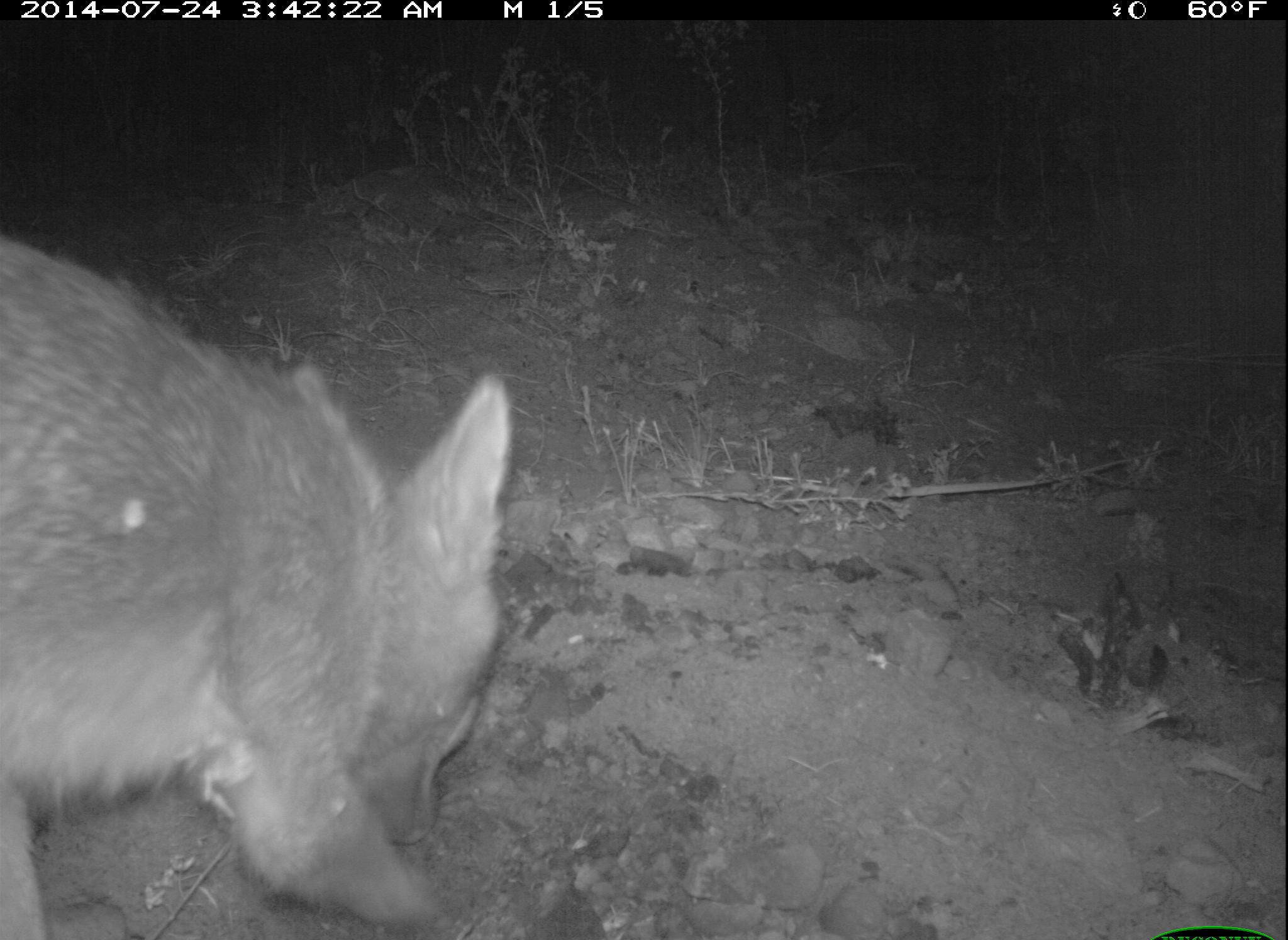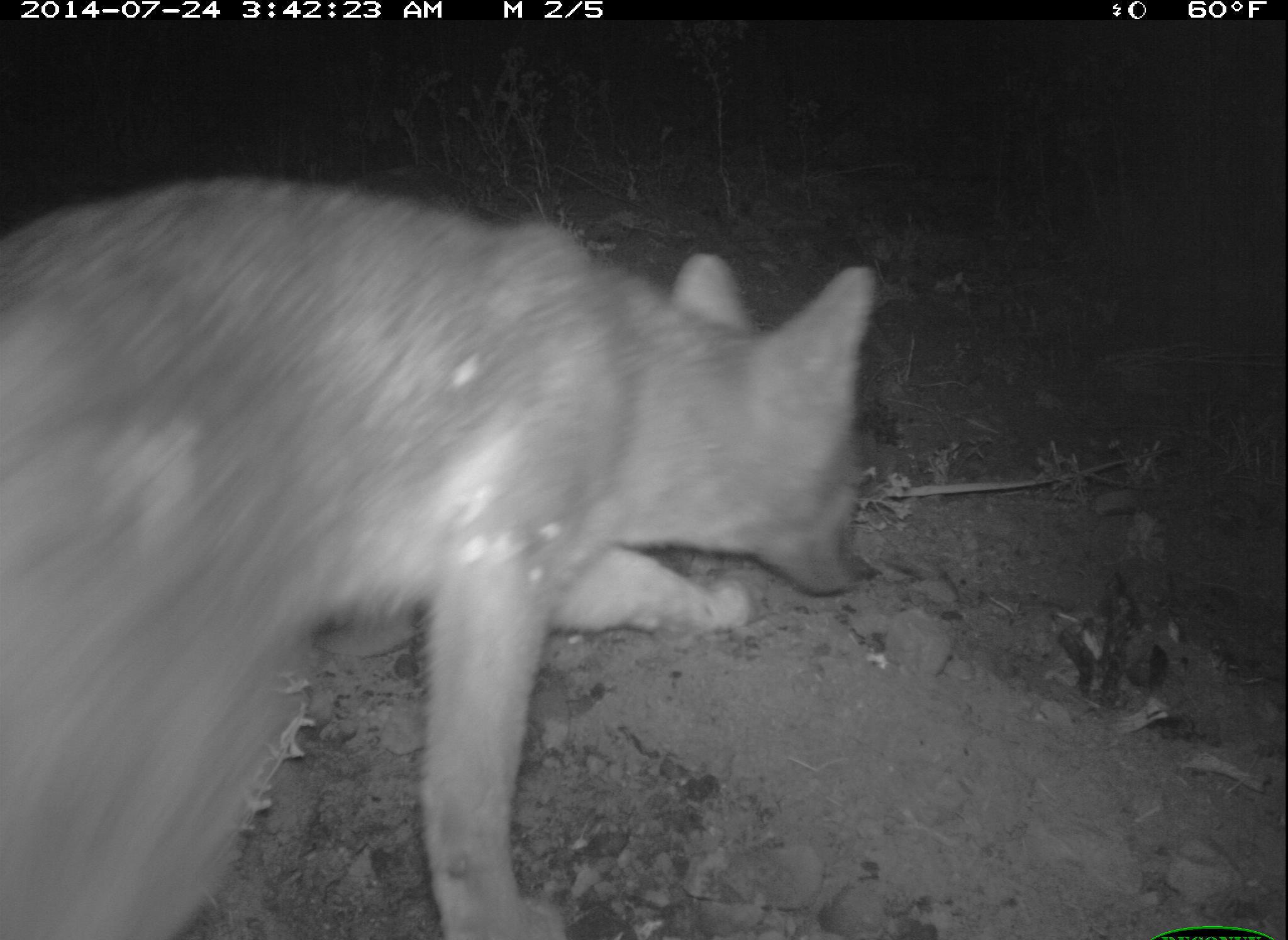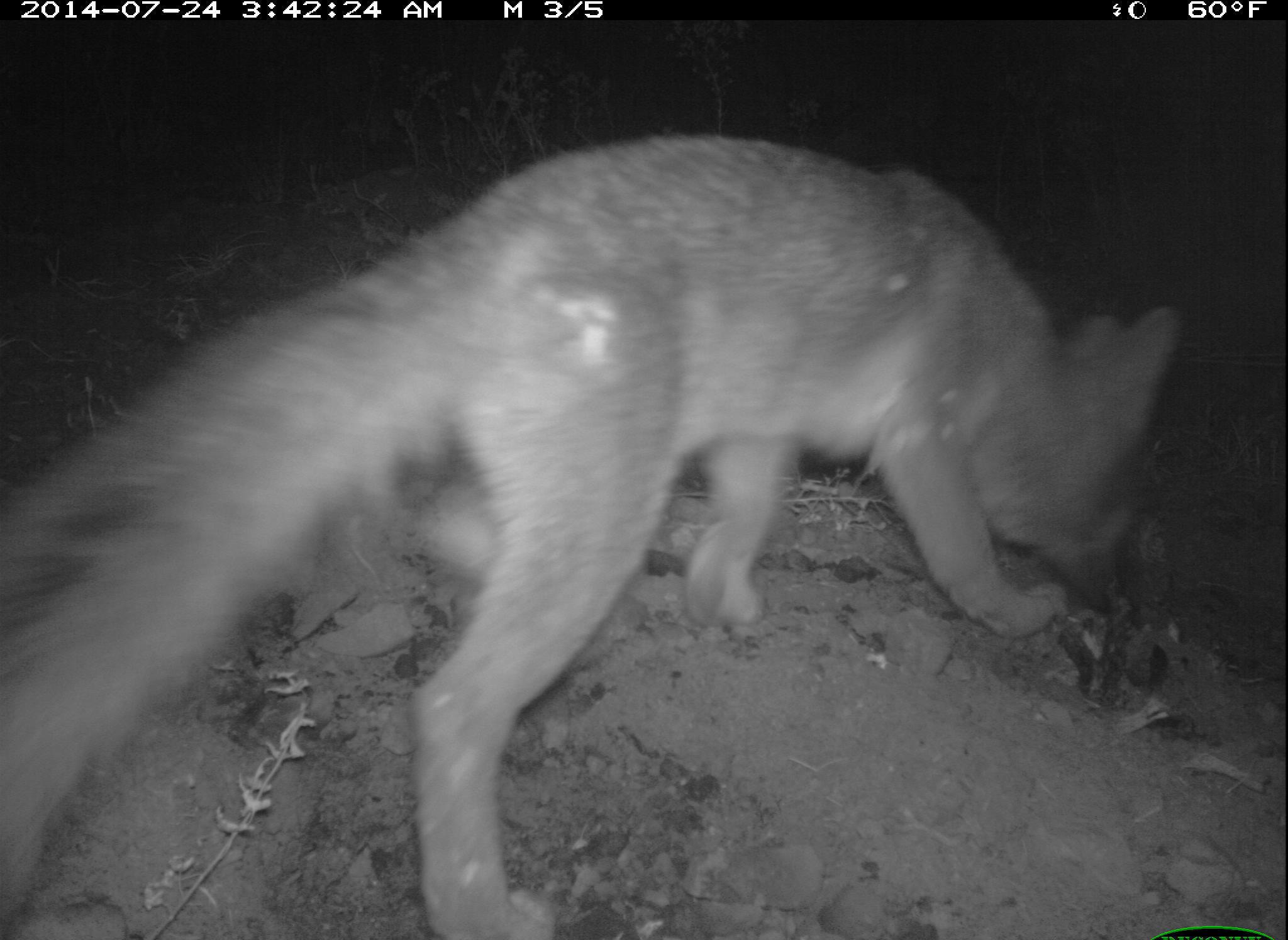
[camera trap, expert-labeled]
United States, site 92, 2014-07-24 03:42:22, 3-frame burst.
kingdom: Animalia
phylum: Chordata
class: Mammalia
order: Carnivora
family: Canidae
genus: Urocyon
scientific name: Urocyon cinereoargenteus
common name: gray fox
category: fox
Fox (gray fox) (Urocyon cinereoargenteus).